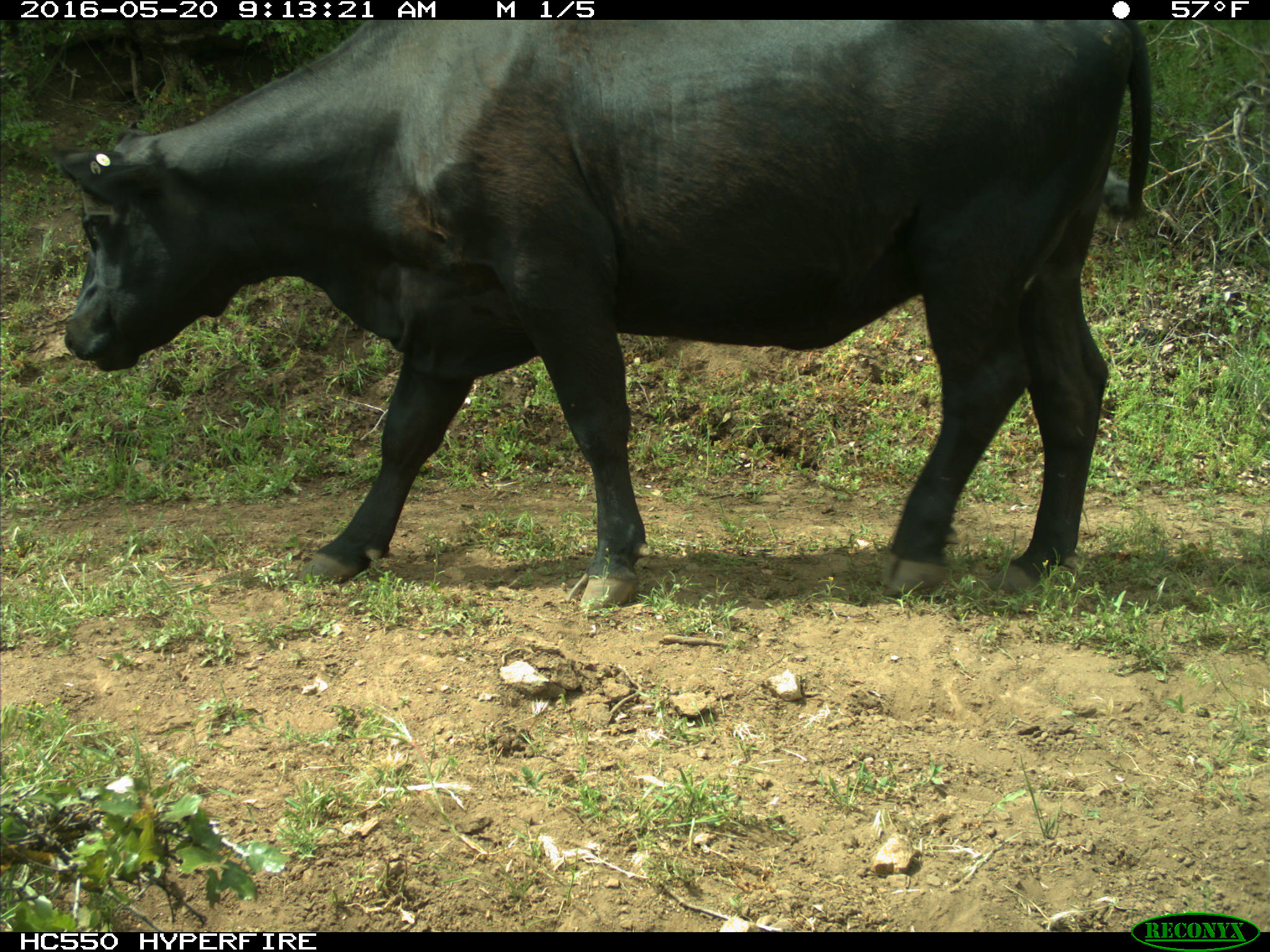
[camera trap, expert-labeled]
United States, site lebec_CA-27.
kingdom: Animalia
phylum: Chordata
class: Mammalia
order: Artiodactyla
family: Bovidae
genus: Bos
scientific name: Bos taurus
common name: domestic cow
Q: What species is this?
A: Bos taurus (domestic cow).